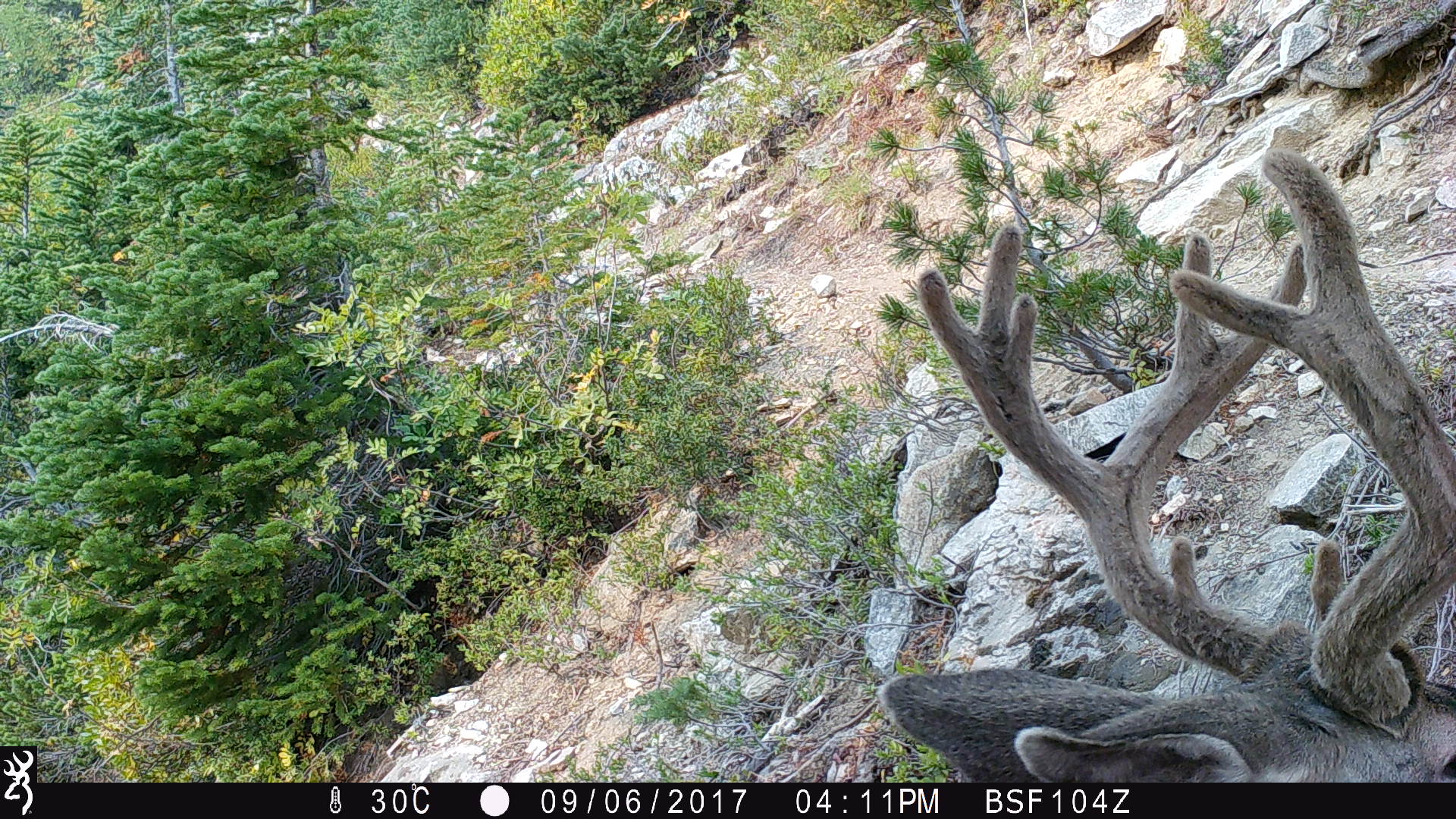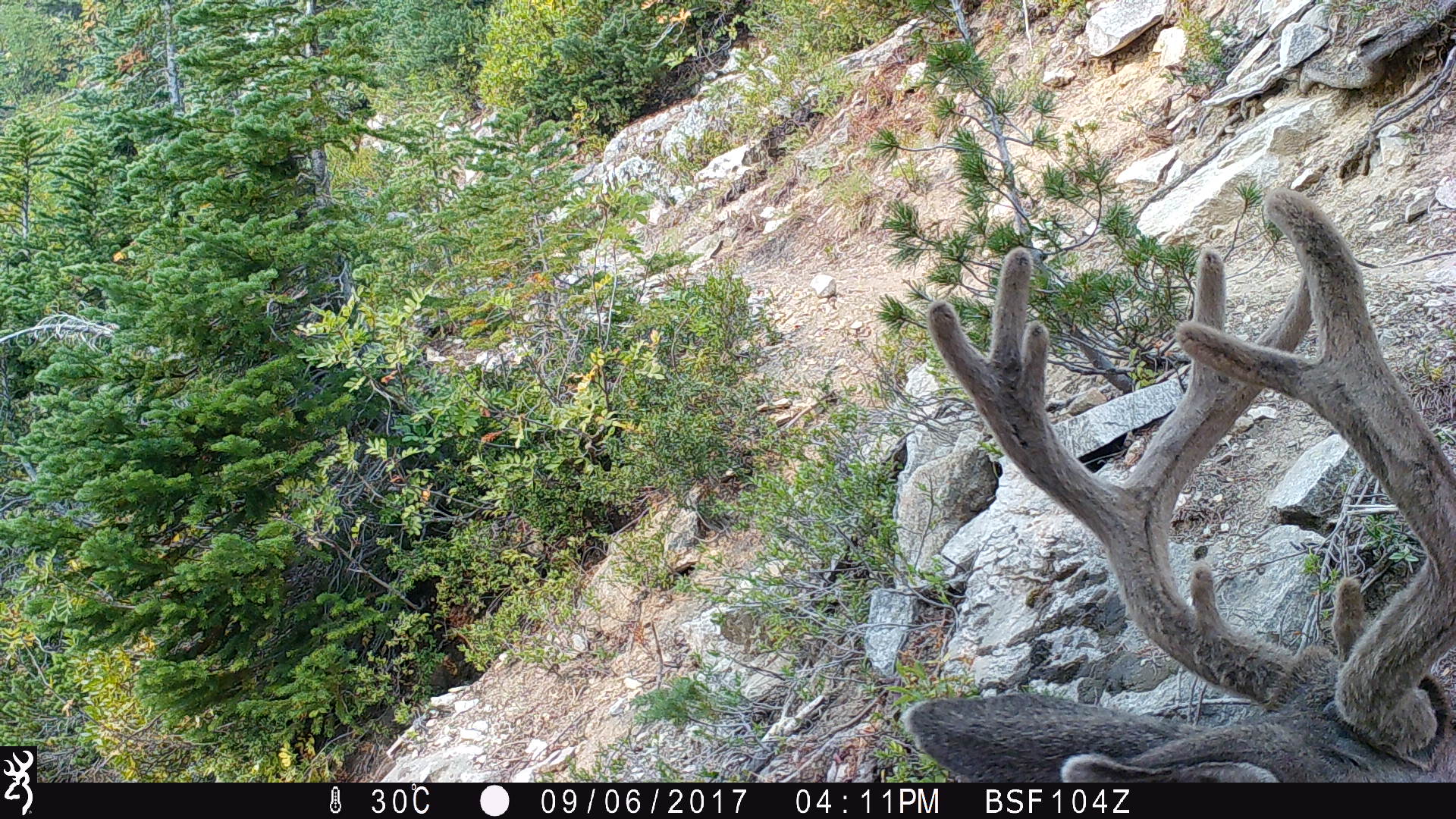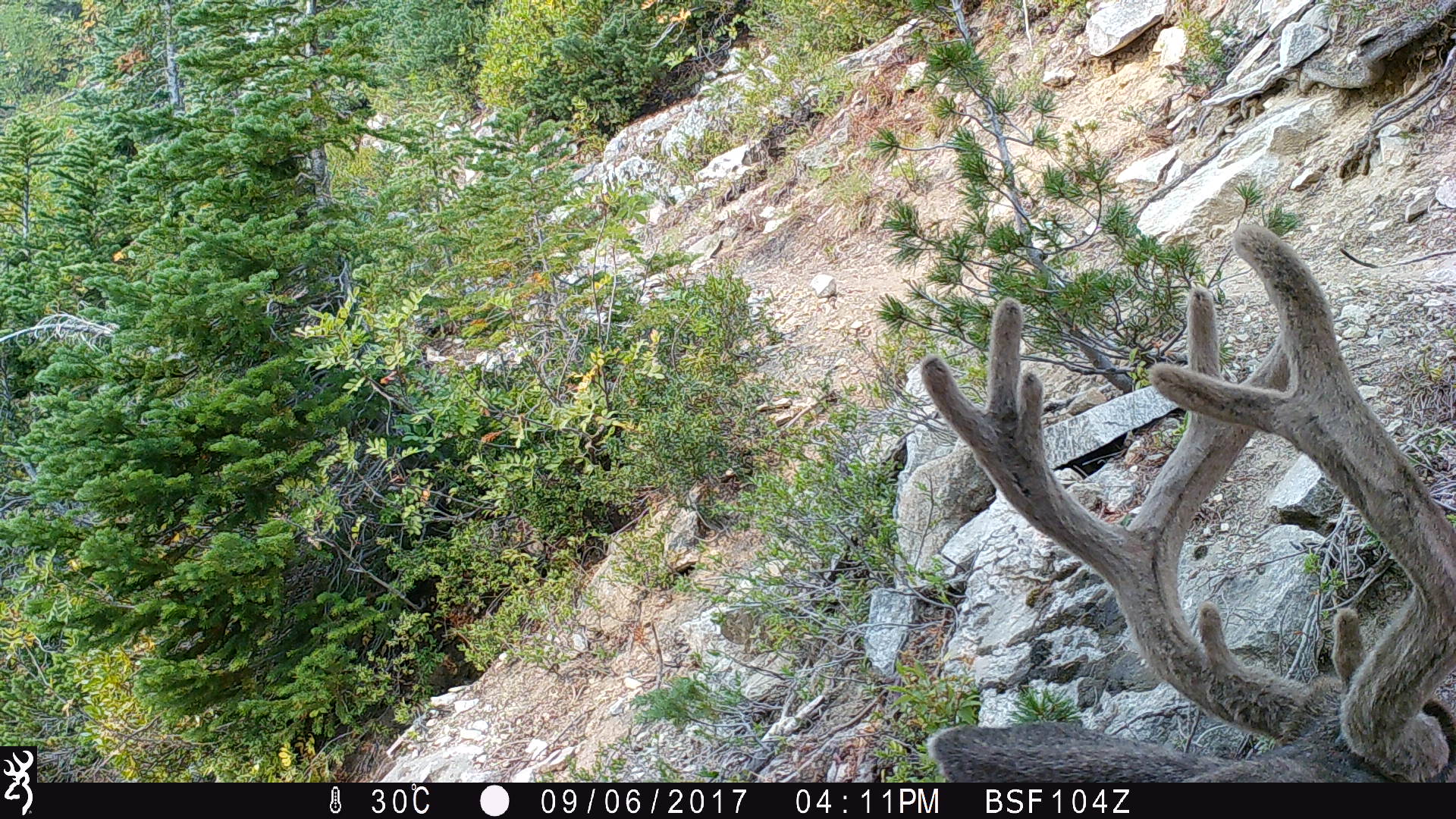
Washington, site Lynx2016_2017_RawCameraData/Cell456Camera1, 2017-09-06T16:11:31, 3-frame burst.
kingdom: Animalia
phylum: Chordata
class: Mammalia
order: Artiodactyla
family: Cervidae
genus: Odocoileus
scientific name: Odocoileus hemionus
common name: mule deer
Odocoileus hemionus (mule deer). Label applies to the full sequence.